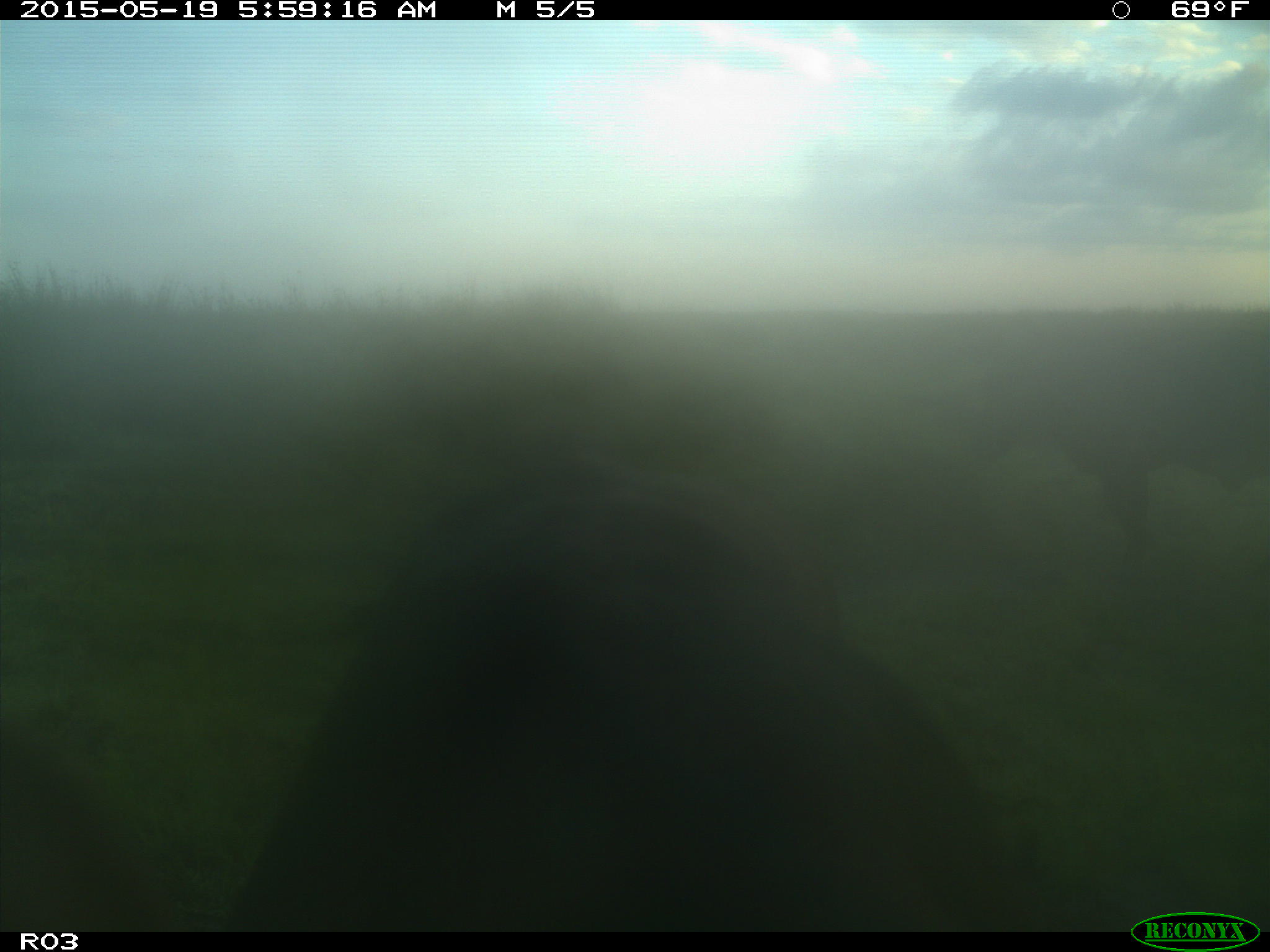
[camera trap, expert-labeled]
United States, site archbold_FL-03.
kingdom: Animalia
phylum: Chordata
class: Mammalia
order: Artiodactyla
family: Bovidae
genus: Bos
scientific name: Bos taurus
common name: domestic cow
Bos taurus (domestic cow).